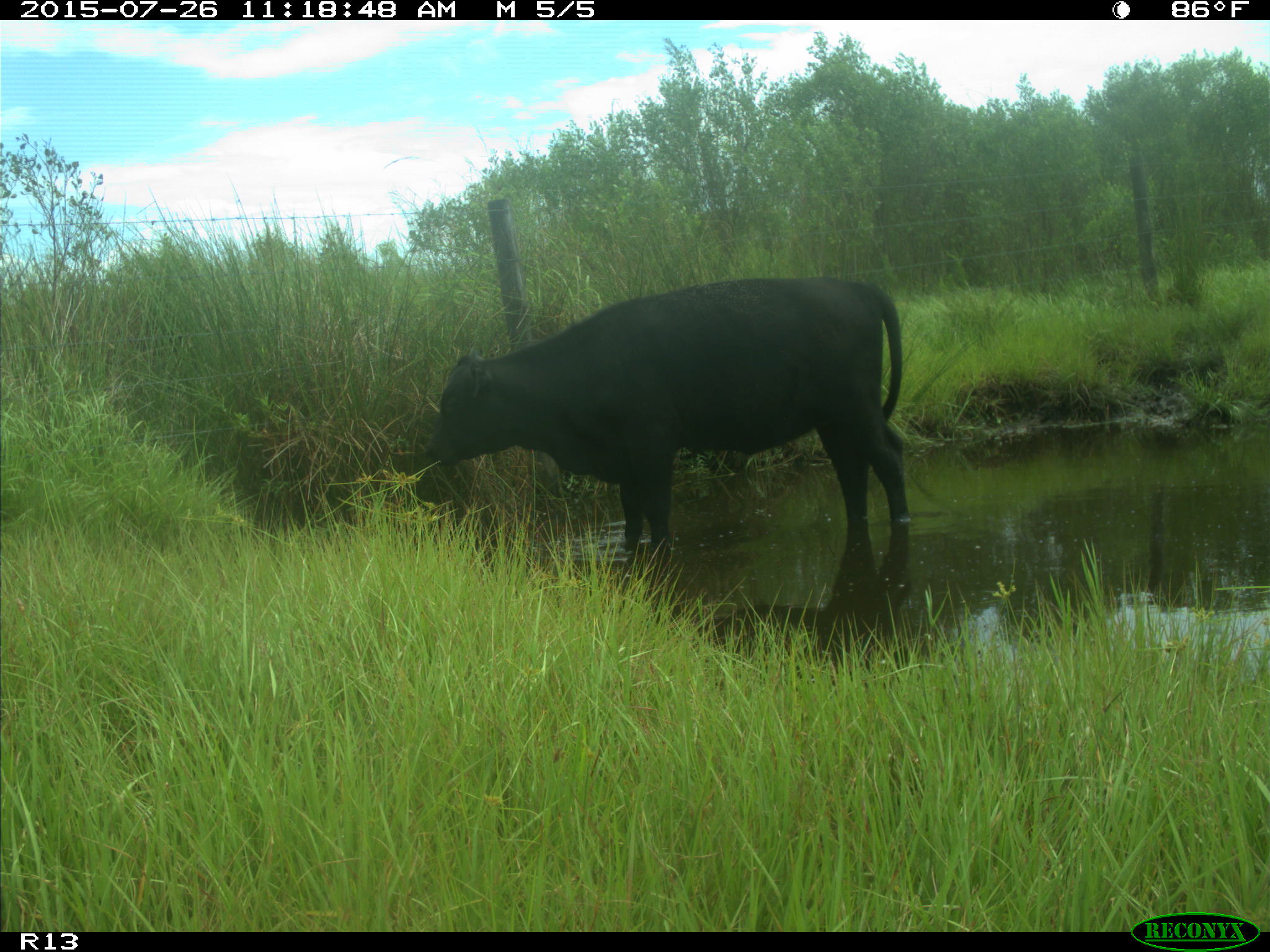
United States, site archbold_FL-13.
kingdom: Animalia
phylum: Chordata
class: Mammalia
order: Artiodactyla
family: Bovidae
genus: Bos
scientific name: Bos taurus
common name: domestic cow